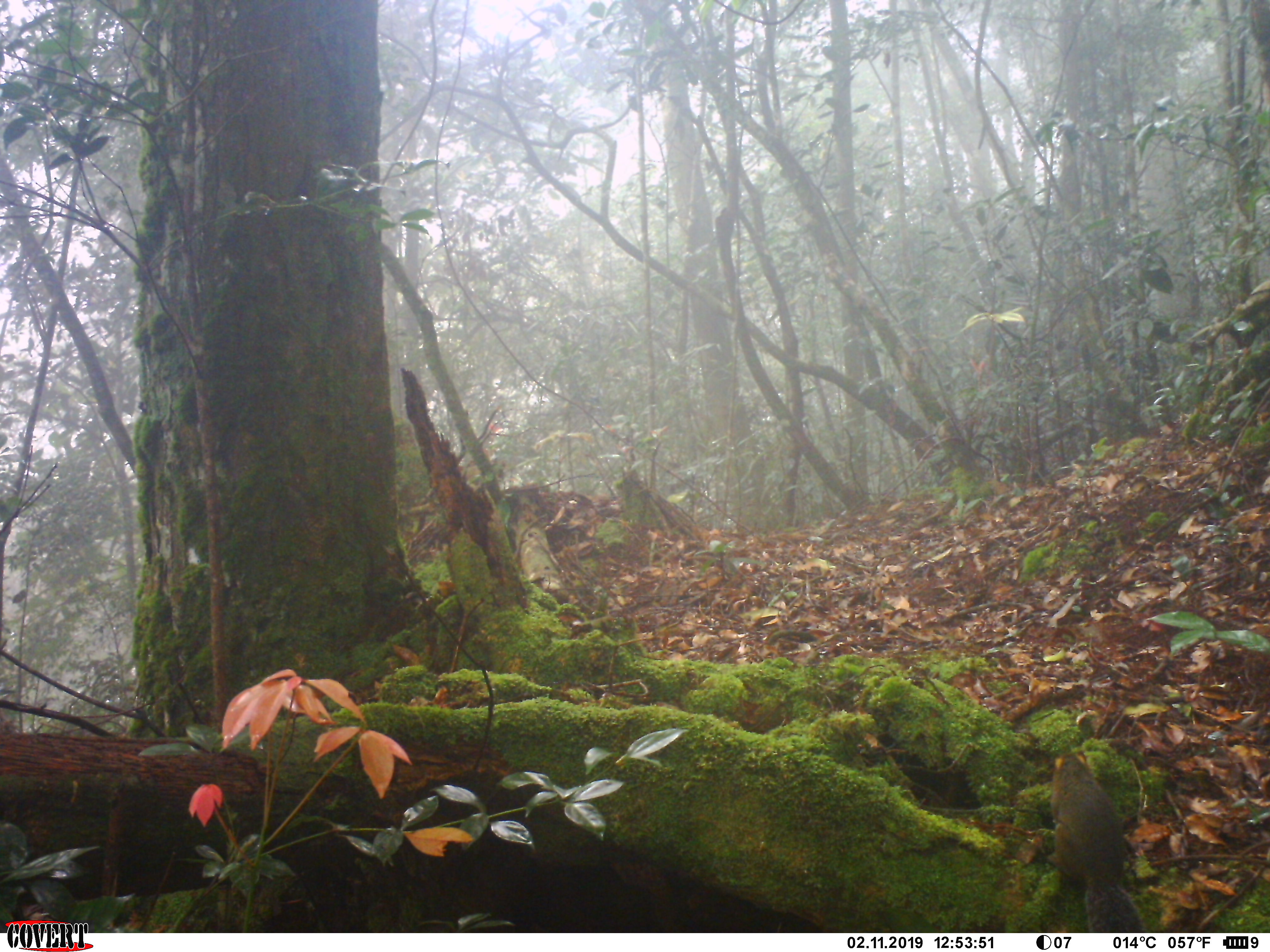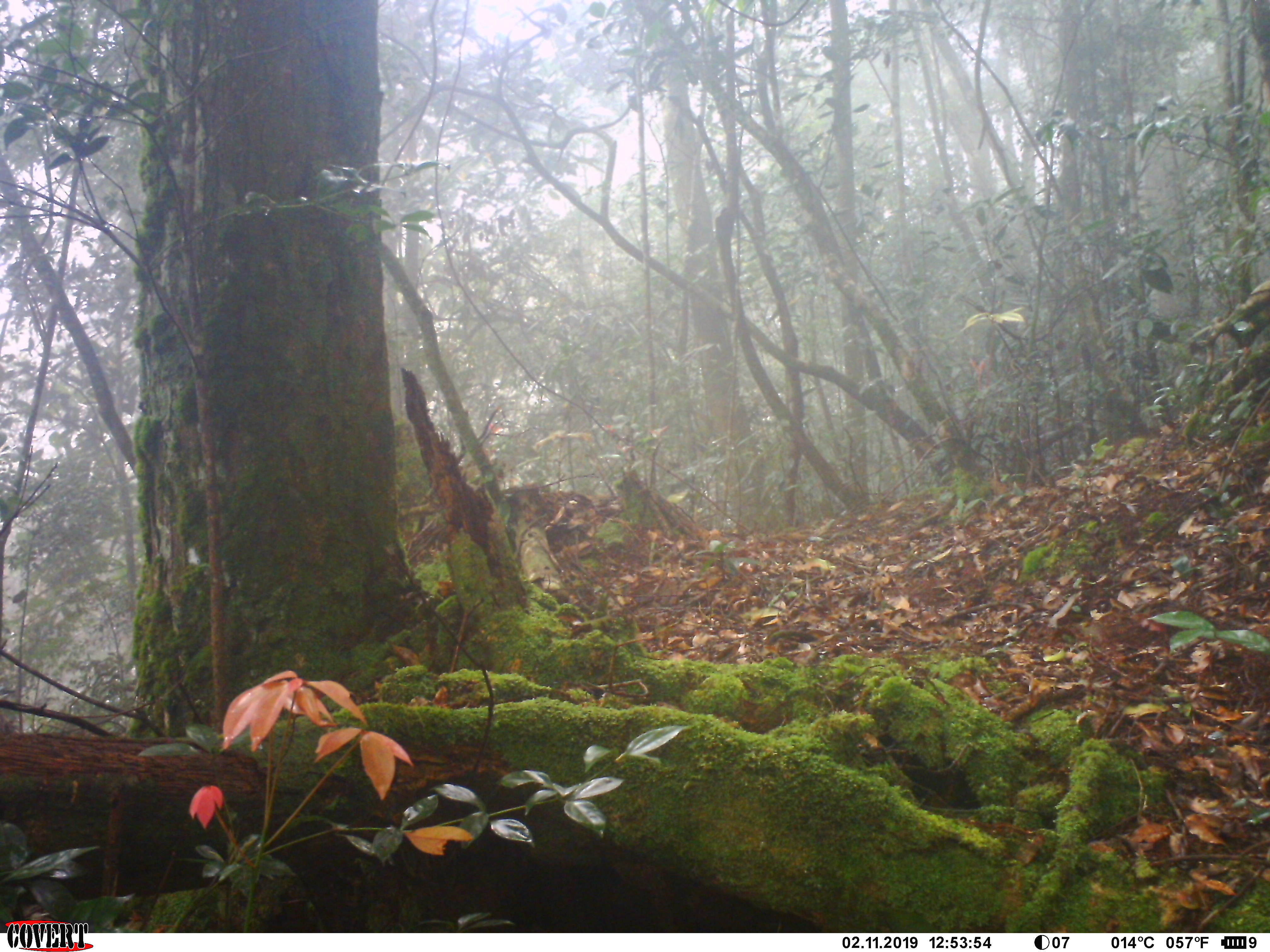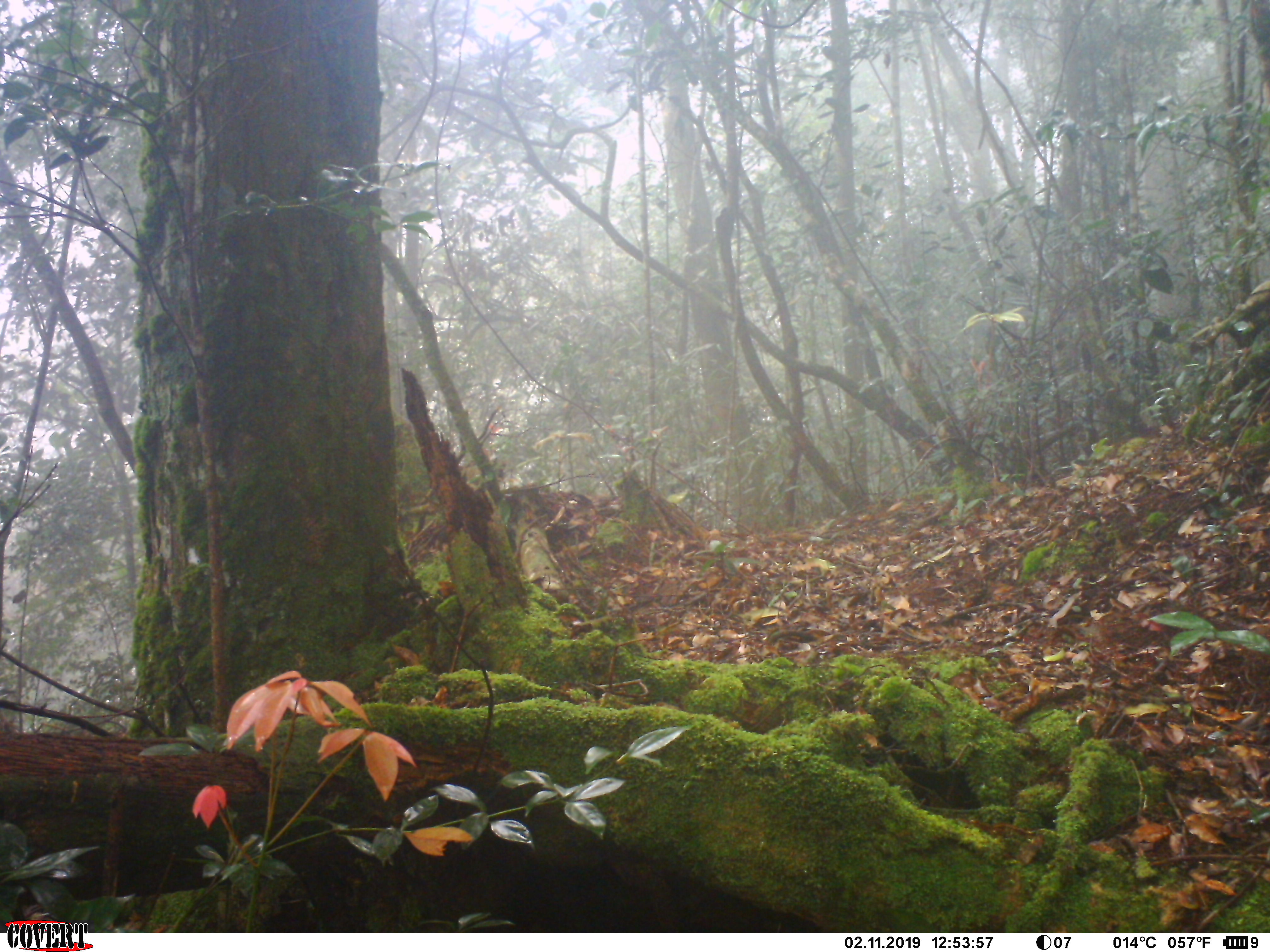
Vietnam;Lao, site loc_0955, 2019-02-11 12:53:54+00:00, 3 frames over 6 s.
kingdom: Animalia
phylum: Chordata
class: Mammalia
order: Rodentia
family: Sciuridae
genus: Dremomys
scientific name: Dremomys rufigenis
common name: red-cheeked squirrel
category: red cheeked squirrel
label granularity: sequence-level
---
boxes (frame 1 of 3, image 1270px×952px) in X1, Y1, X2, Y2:
red cheeked squirrel: 1047, 749, 1144, 933